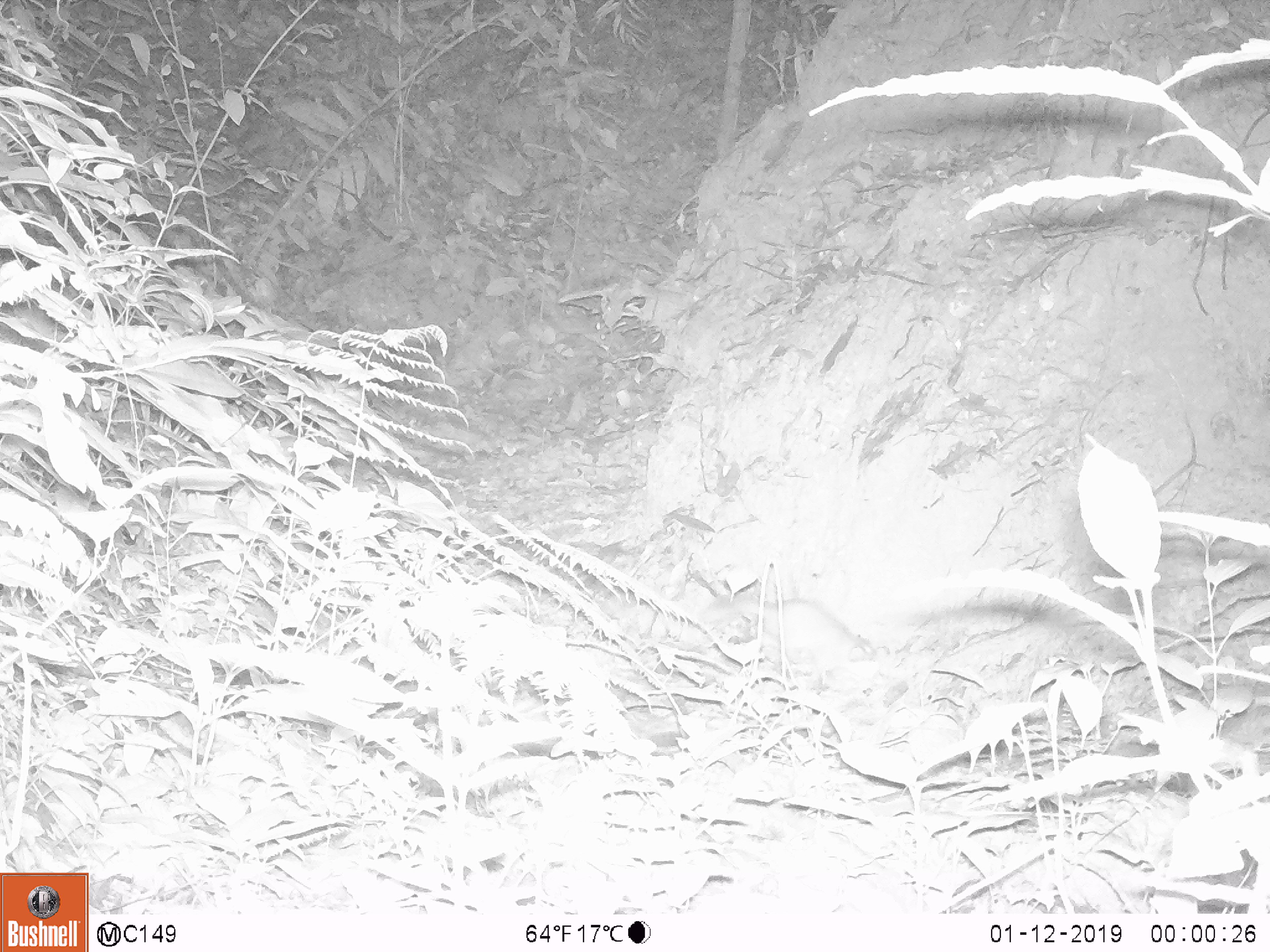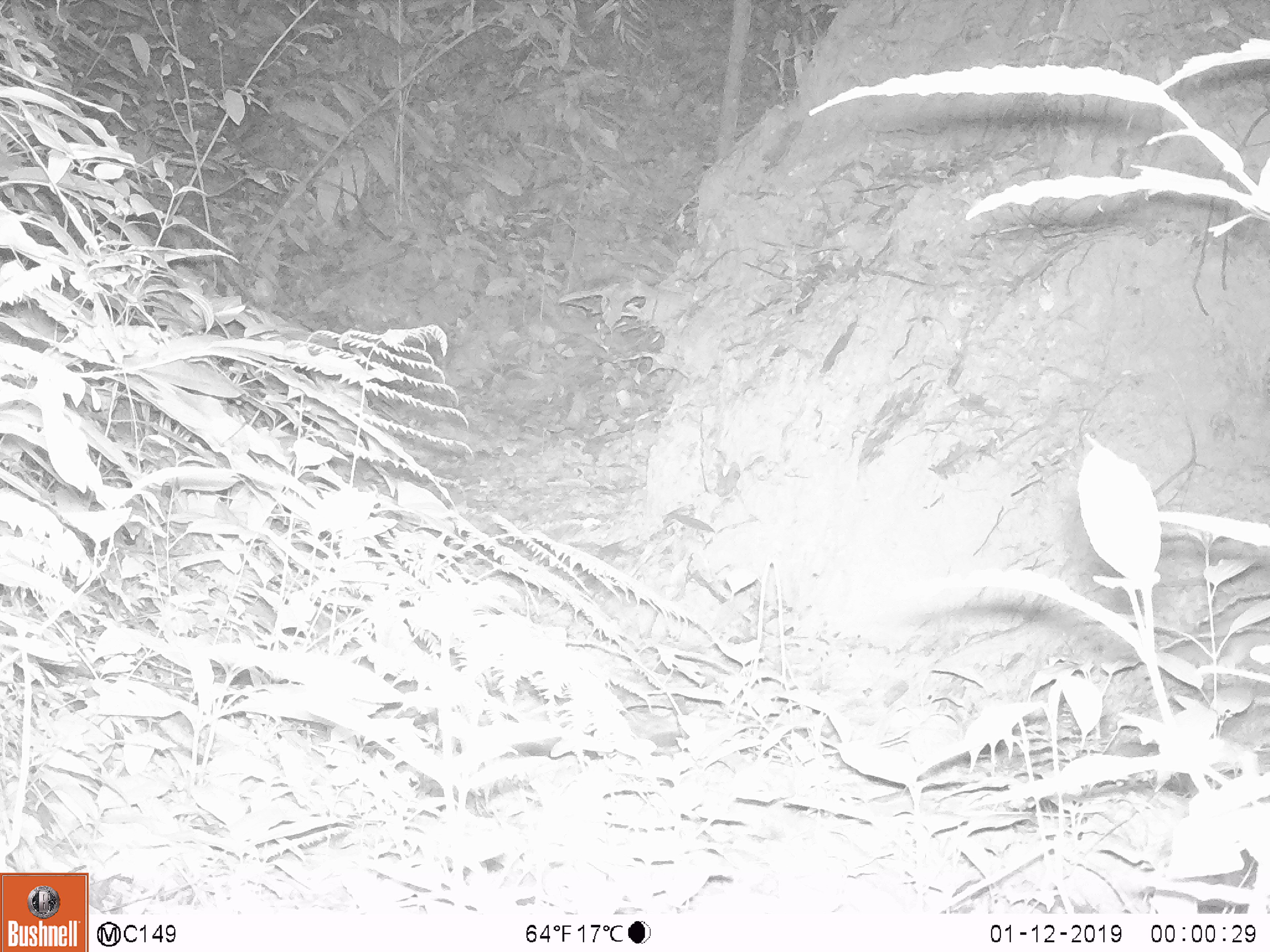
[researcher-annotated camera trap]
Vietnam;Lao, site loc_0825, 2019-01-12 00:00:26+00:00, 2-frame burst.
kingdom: Animalia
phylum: Chordata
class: Mammalia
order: Carnivora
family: Mustelidae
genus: Melogale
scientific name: Melogale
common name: ferret badger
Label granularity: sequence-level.